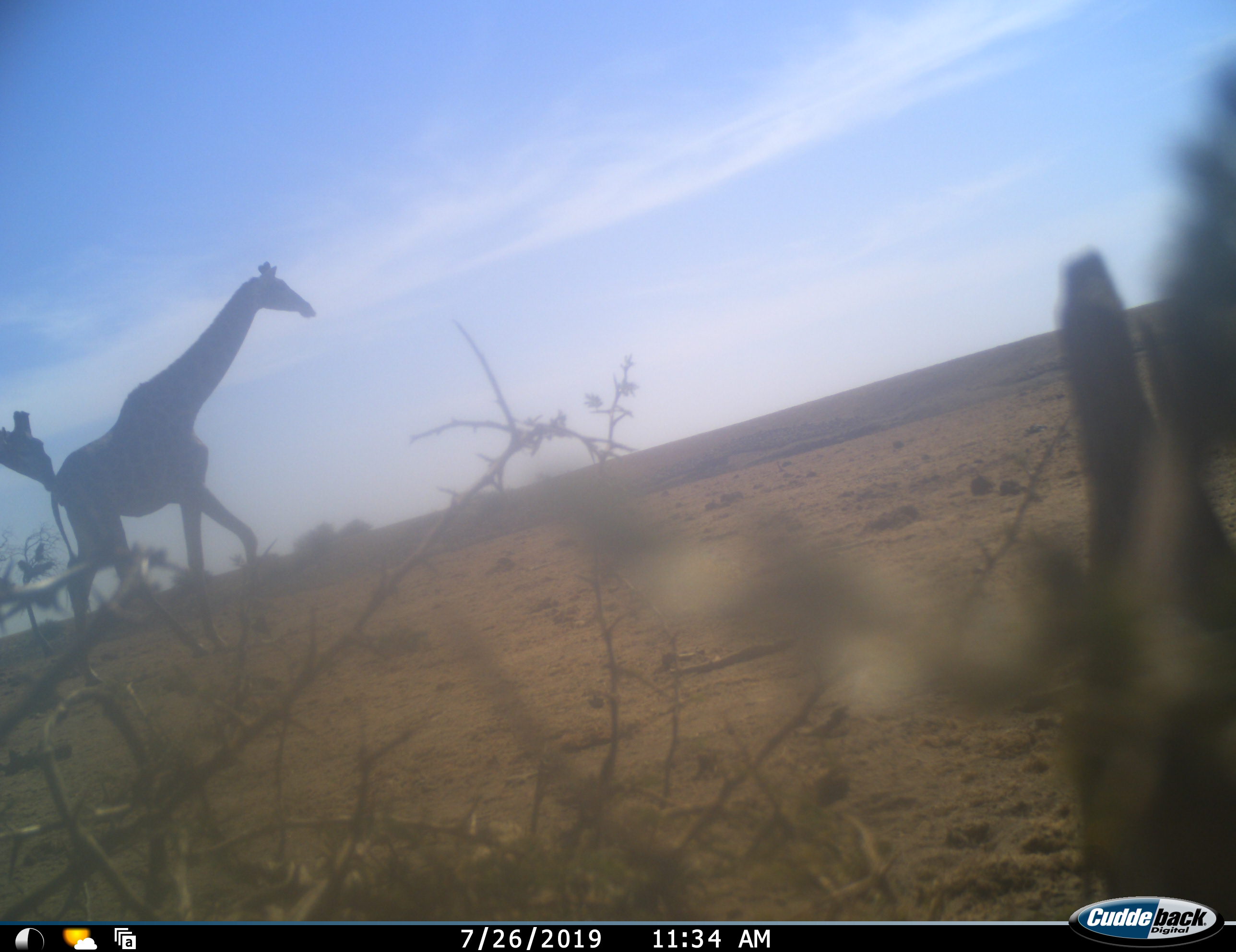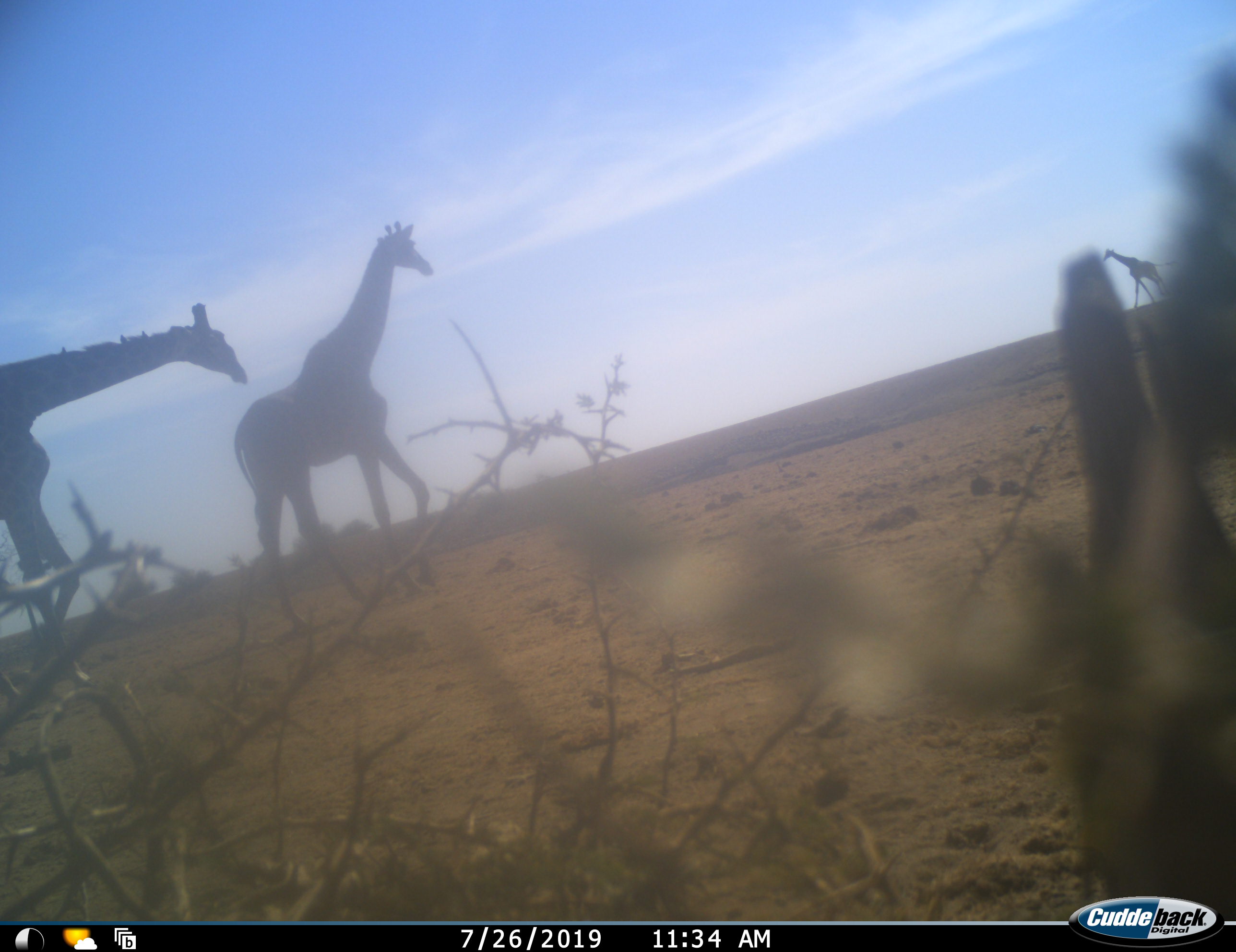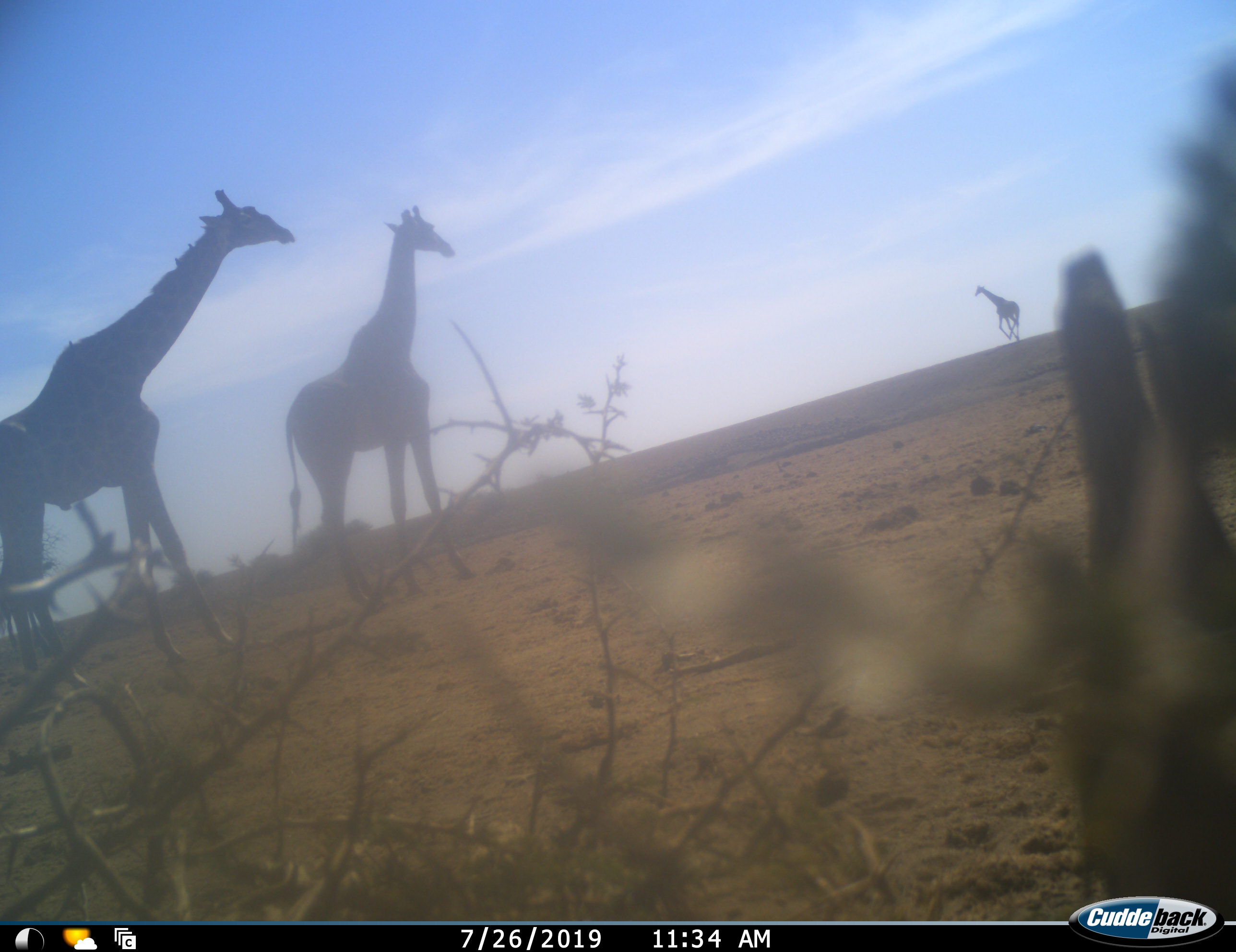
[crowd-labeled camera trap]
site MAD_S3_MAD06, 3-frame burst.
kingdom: Animalia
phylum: Chordata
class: Mammalia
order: Artiodactyla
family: Giraffidae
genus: Giraffa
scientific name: Giraffa camelopardalis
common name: giraffe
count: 3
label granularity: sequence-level